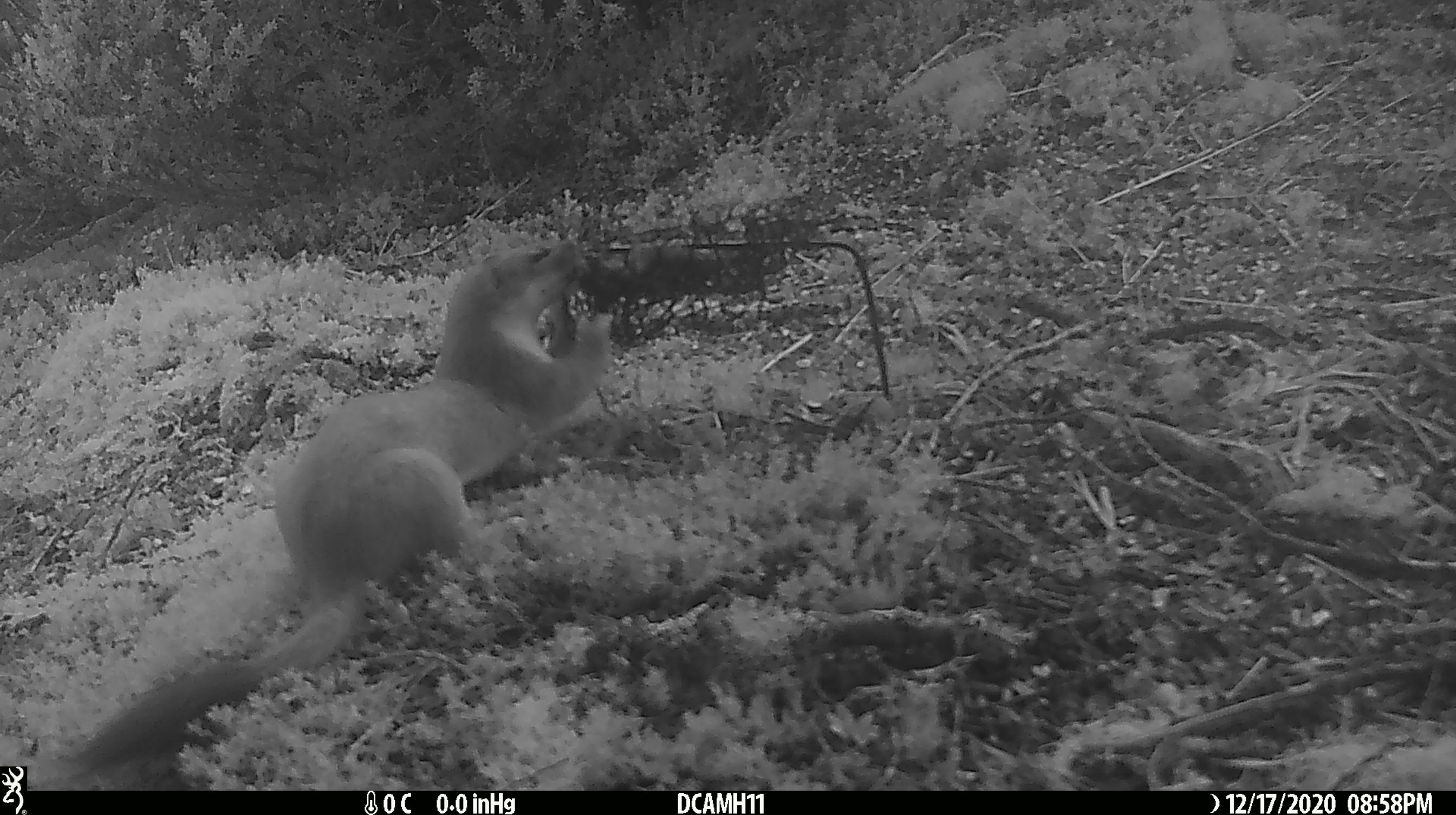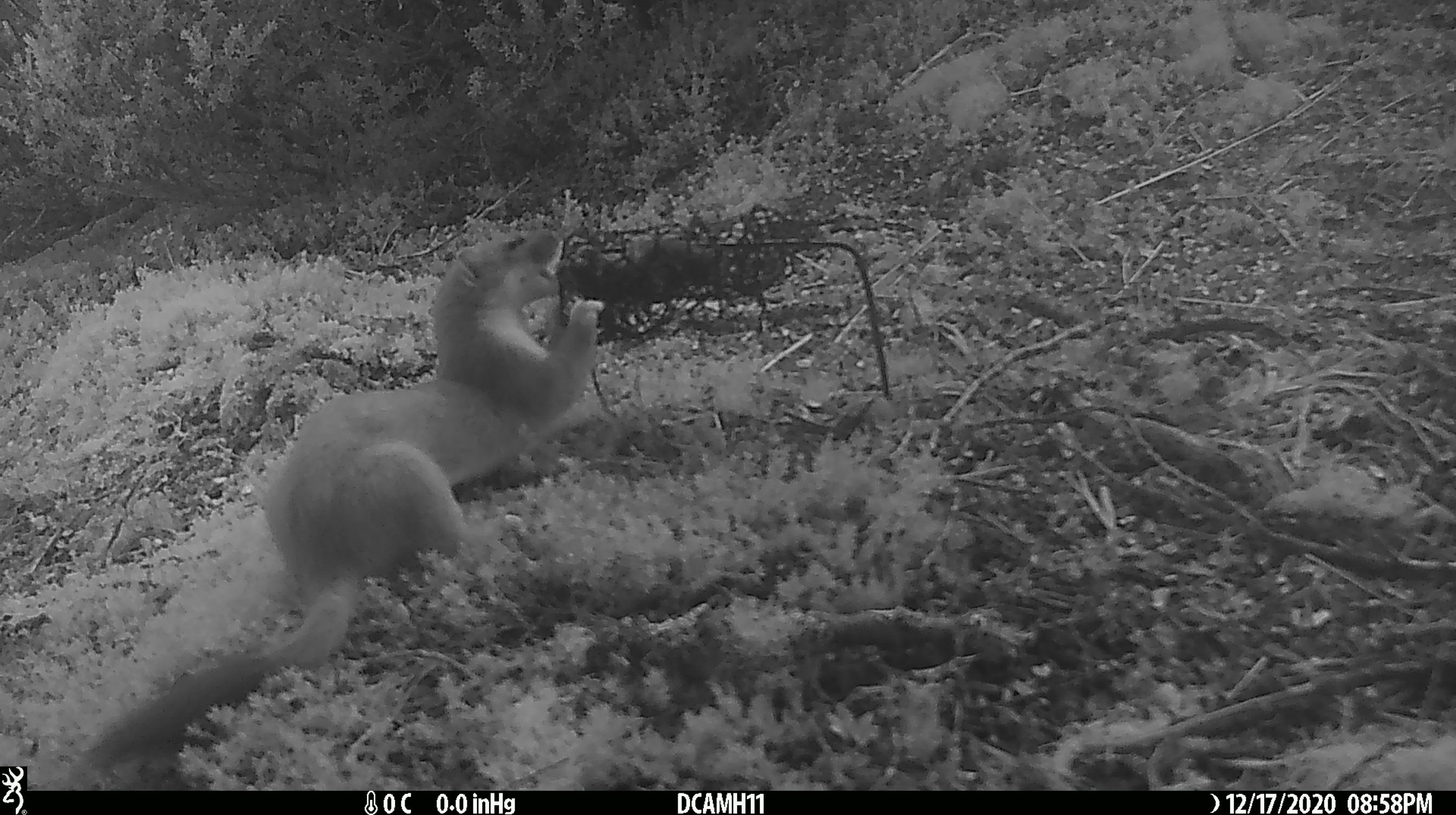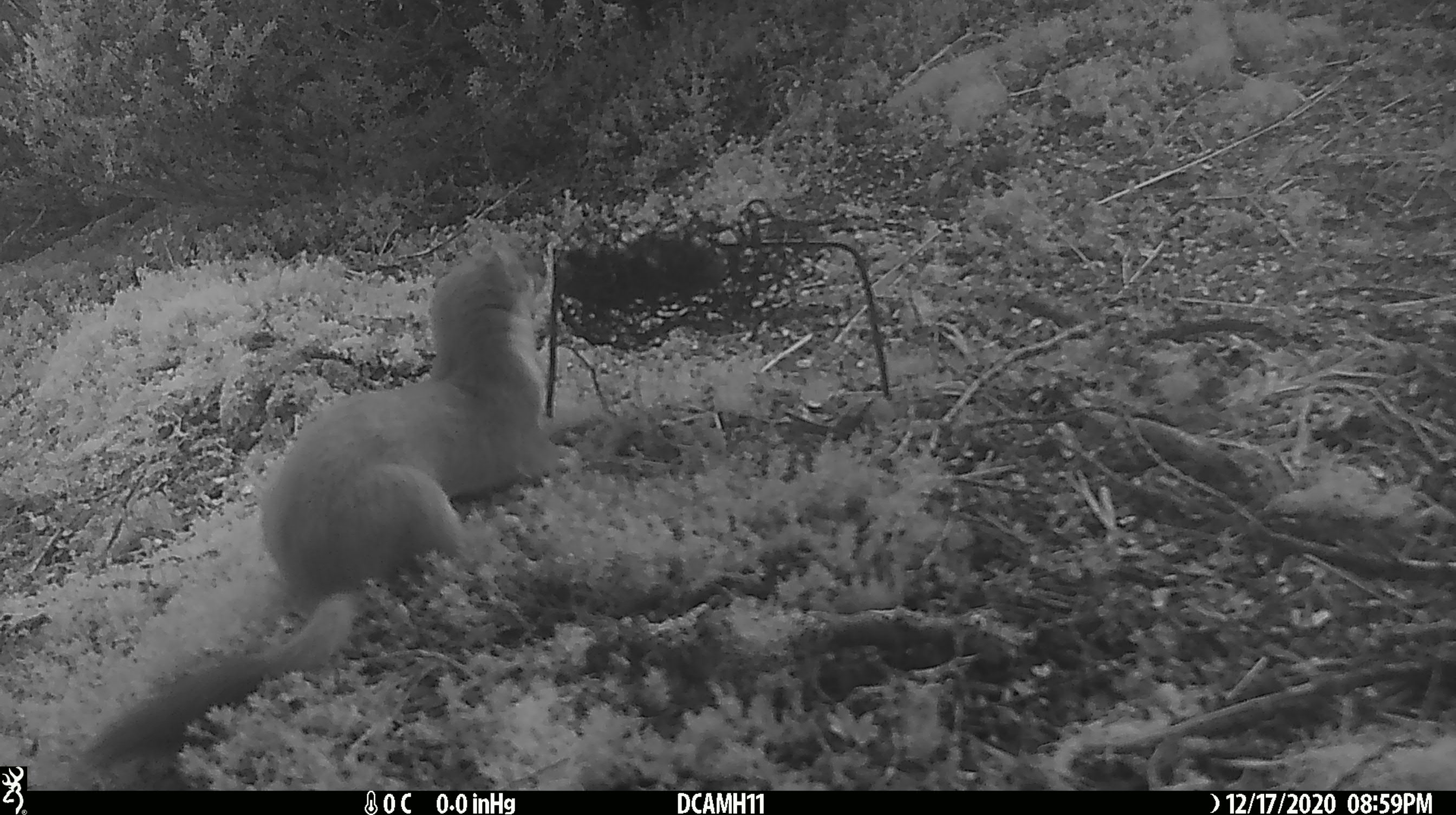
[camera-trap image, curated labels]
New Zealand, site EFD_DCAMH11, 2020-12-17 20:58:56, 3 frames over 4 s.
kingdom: Animalia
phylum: Chordata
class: Mammalia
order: Carnivora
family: Mustelidae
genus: Mustela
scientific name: Mustela erminea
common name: stoat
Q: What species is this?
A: Stoat (Mustela erminea).